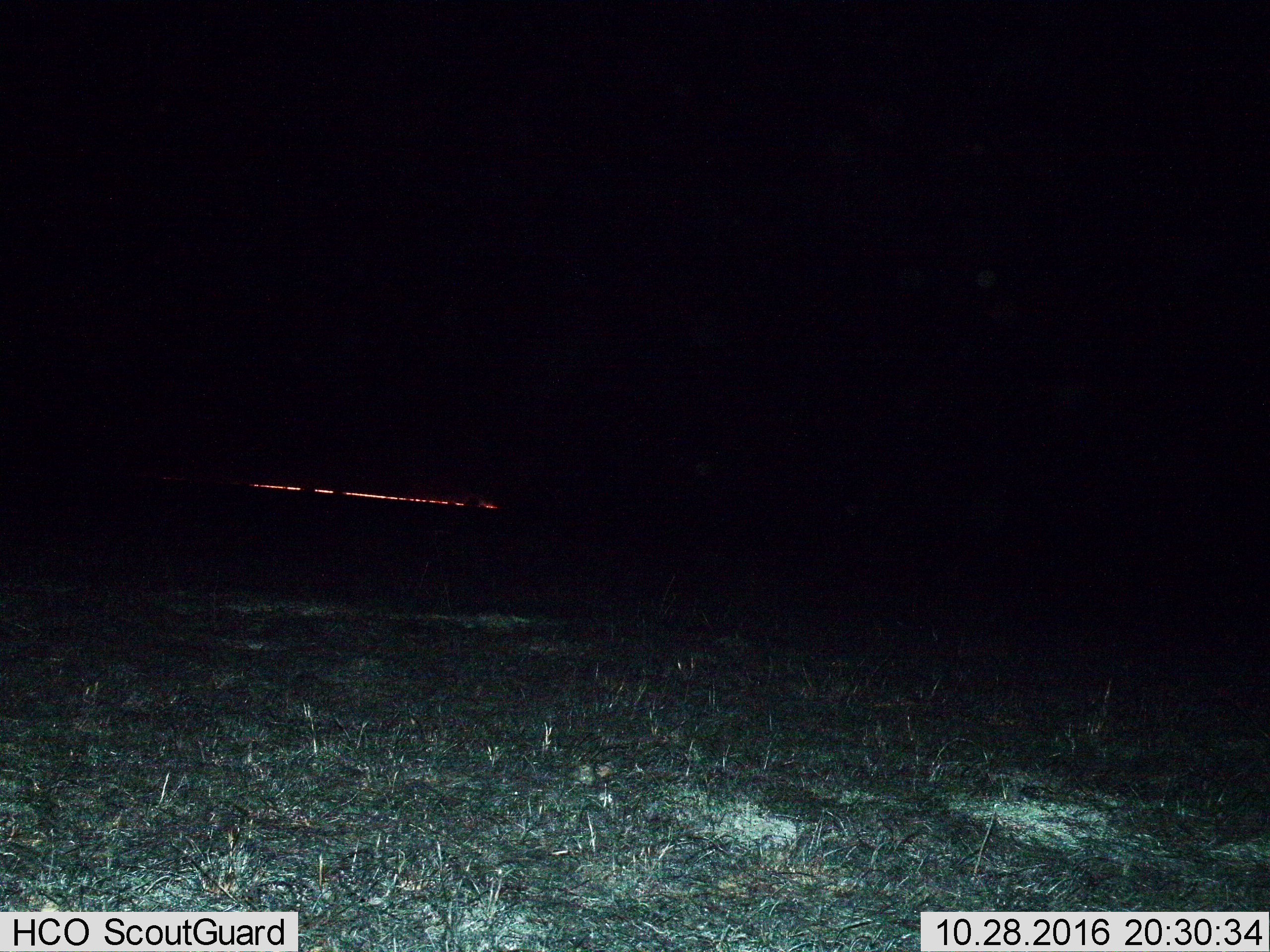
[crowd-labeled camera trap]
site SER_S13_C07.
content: unidentified animal